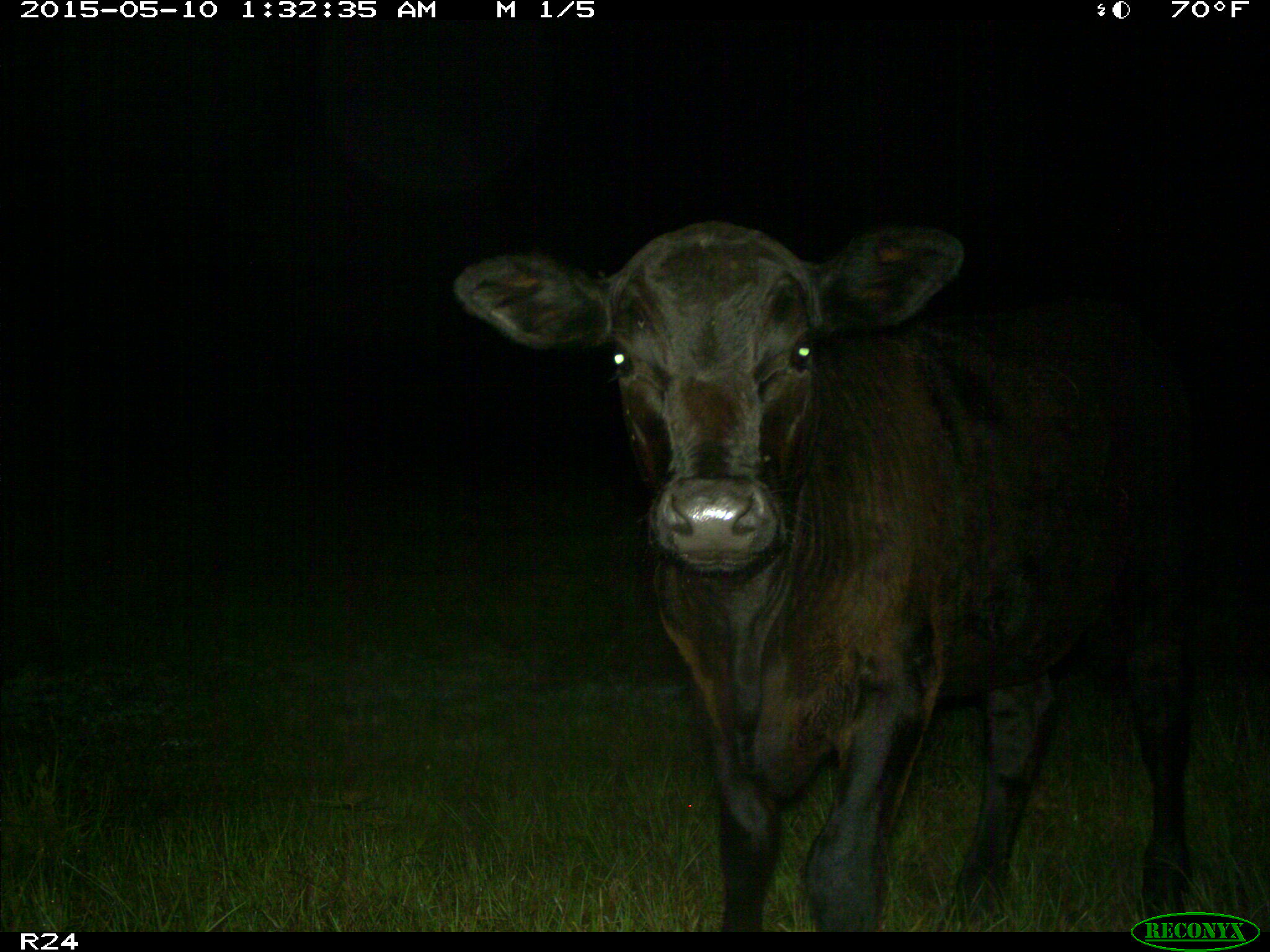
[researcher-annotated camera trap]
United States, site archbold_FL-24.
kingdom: Animalia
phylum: Chordata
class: Mammalia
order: Artiodactyla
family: Bovidae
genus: Bos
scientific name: Bos taurus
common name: domestic cow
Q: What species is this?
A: Bos taurus (domestic cow).